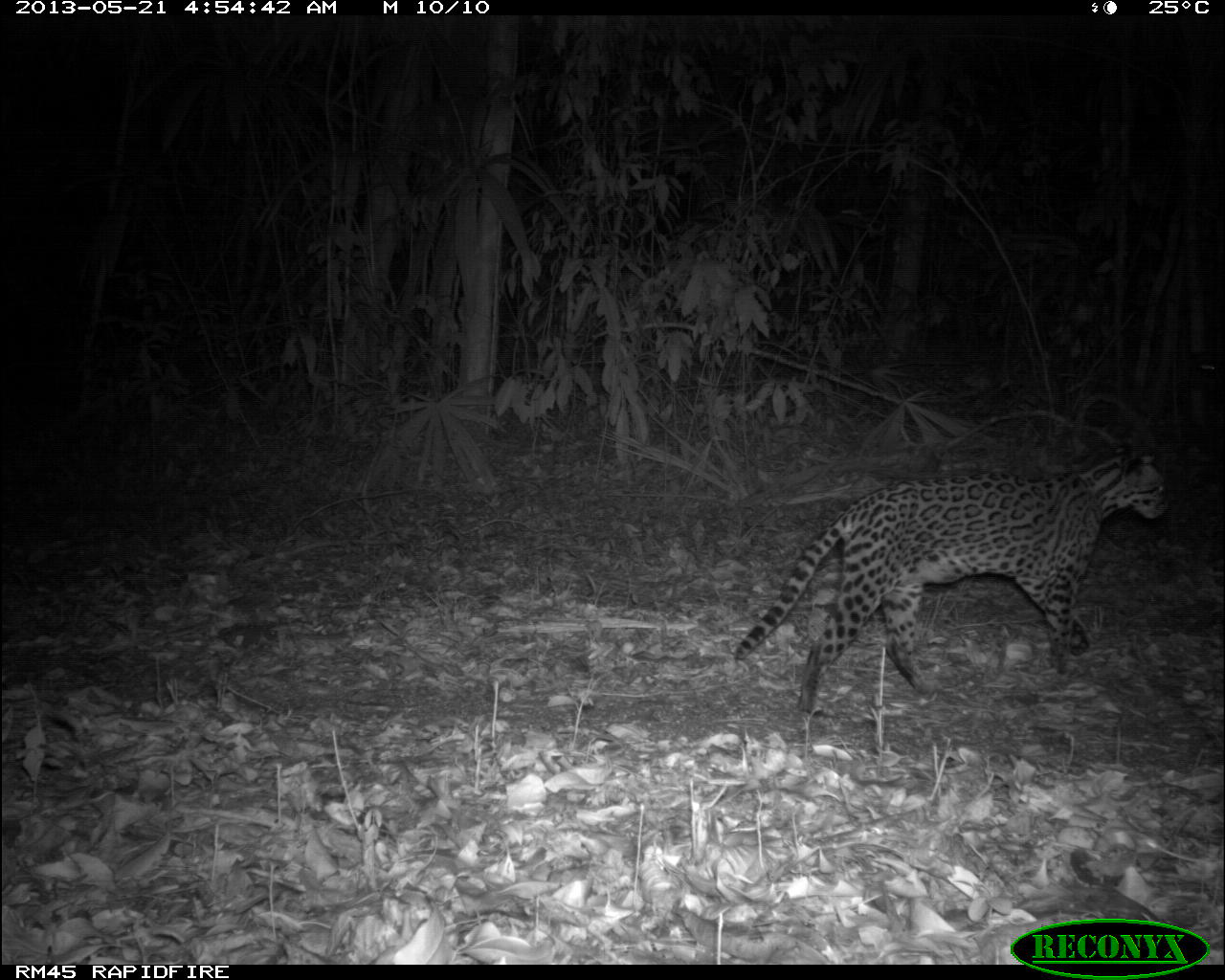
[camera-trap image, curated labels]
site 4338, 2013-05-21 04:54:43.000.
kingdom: Animalia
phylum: Chordata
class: Mammalia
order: Carnivora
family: Felidae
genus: Leopardus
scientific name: Leopardus pardalis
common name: ocelot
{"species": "Leopardus pardalis (ocelot)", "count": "1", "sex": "female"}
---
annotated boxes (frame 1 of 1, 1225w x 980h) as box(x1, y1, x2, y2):
leopardus pardalis: box(734, 445, 1169, 723)